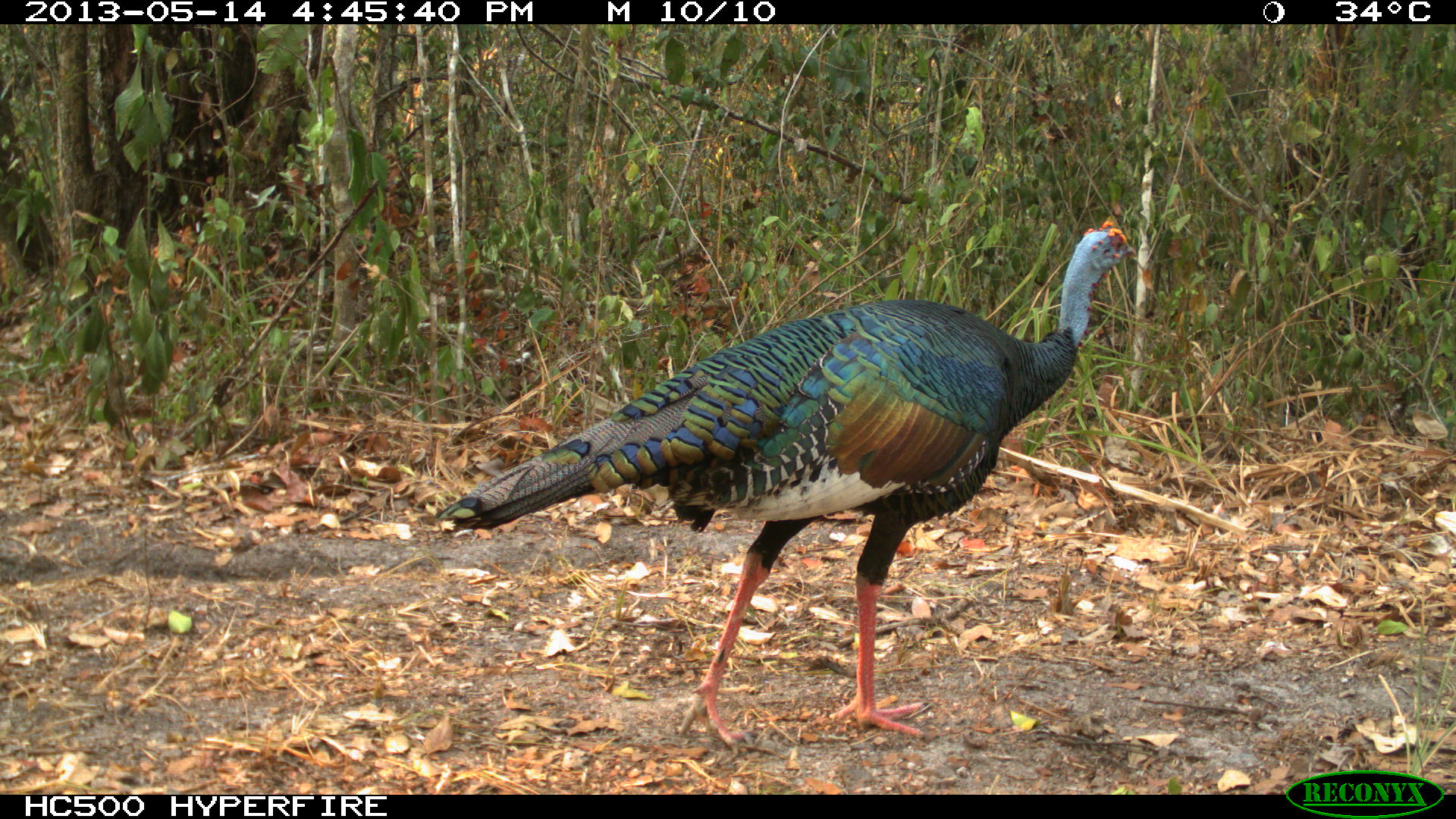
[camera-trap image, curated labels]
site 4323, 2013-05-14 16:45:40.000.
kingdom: Animalia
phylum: Chordata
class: Aves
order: Galliformes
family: Phasianidae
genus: Meleagris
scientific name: Meleagris ocellata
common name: ocellated turkey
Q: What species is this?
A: Meleagris ocellata (ocellated turkey).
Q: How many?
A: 1.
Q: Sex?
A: Male.